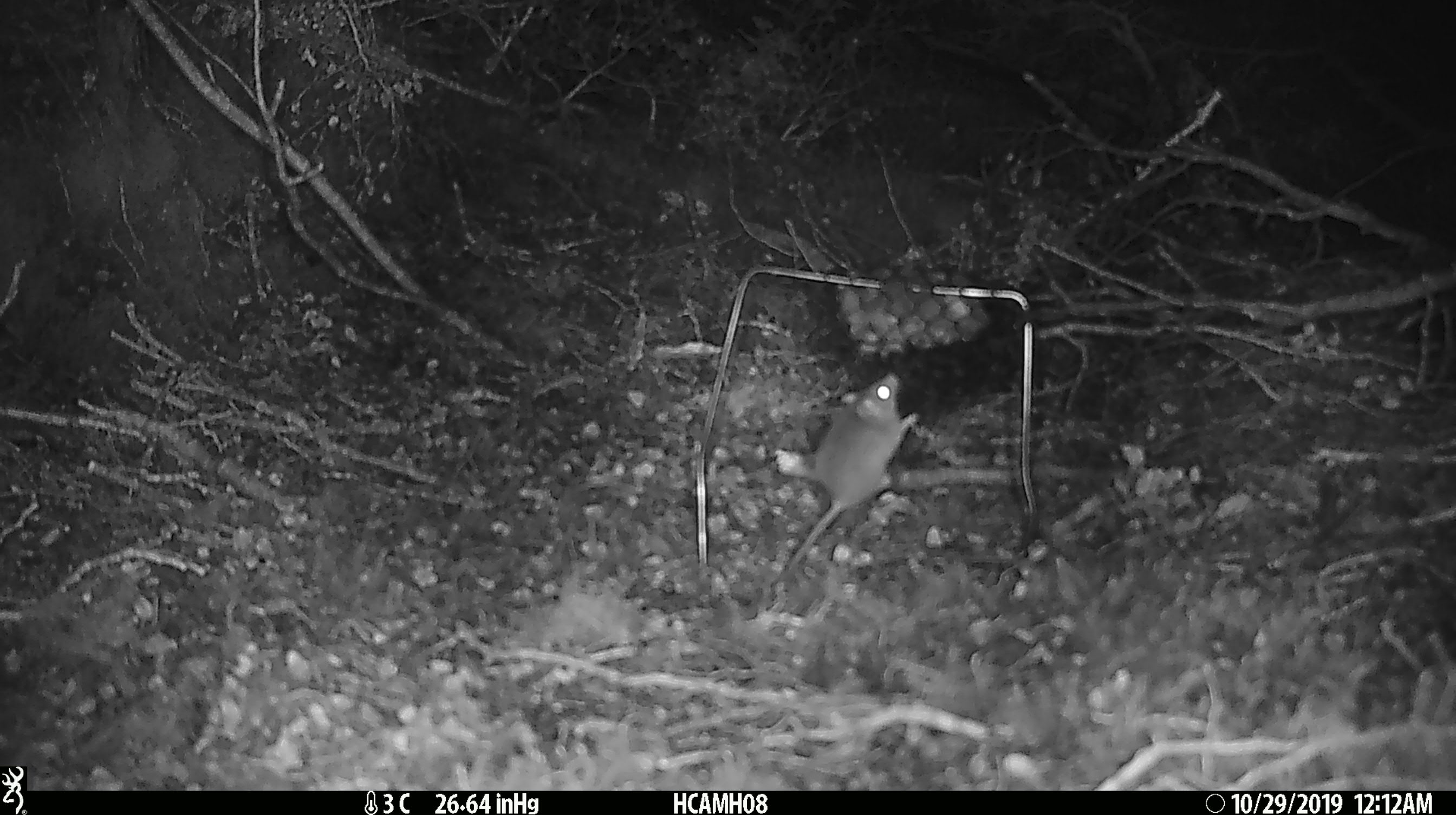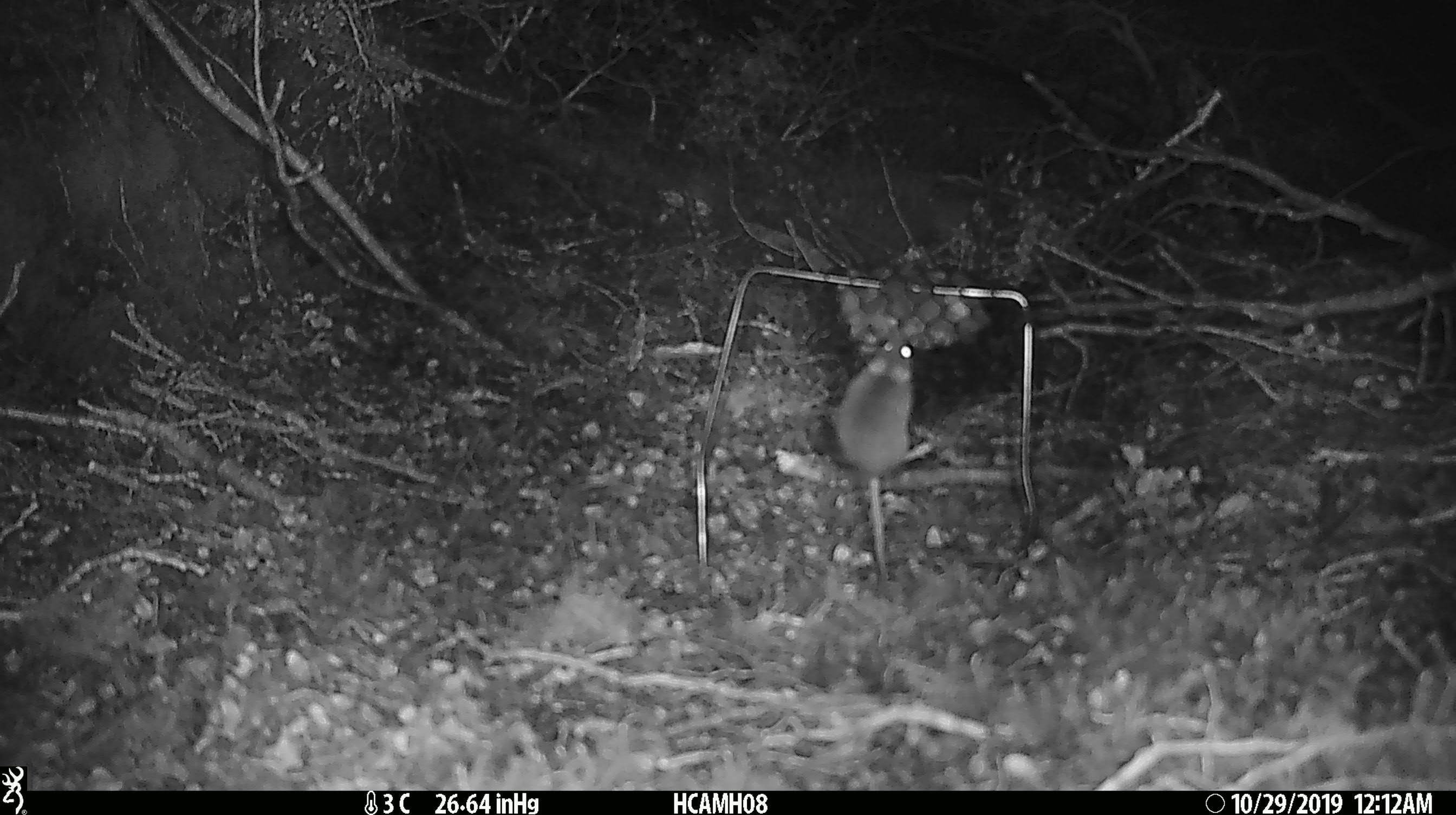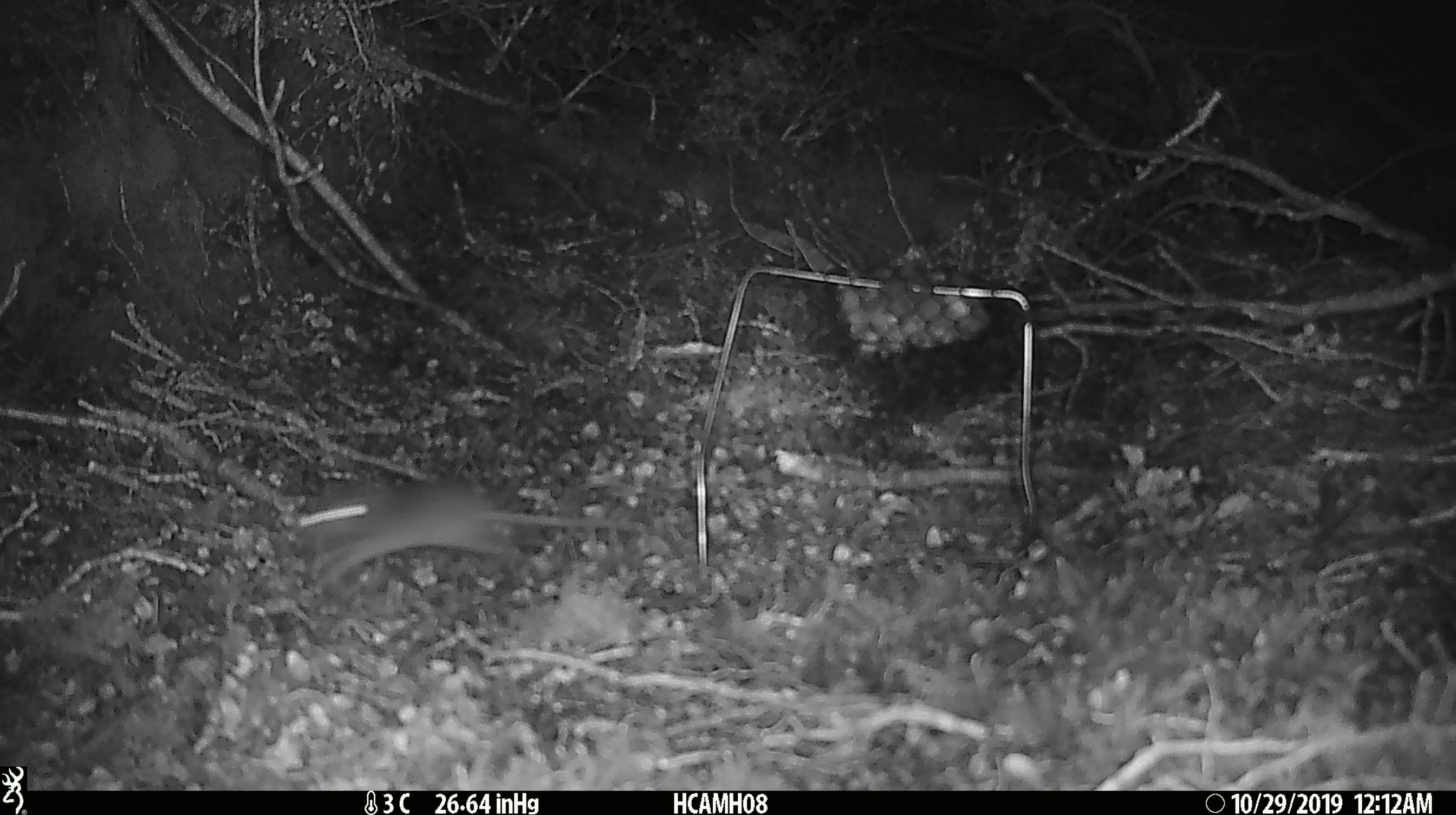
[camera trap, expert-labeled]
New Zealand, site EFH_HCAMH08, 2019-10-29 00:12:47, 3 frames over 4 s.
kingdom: Animalia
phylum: Chordata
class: Mammalia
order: Rodentia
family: Muridae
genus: Mus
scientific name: Mus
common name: mouse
Mouse (Mus).